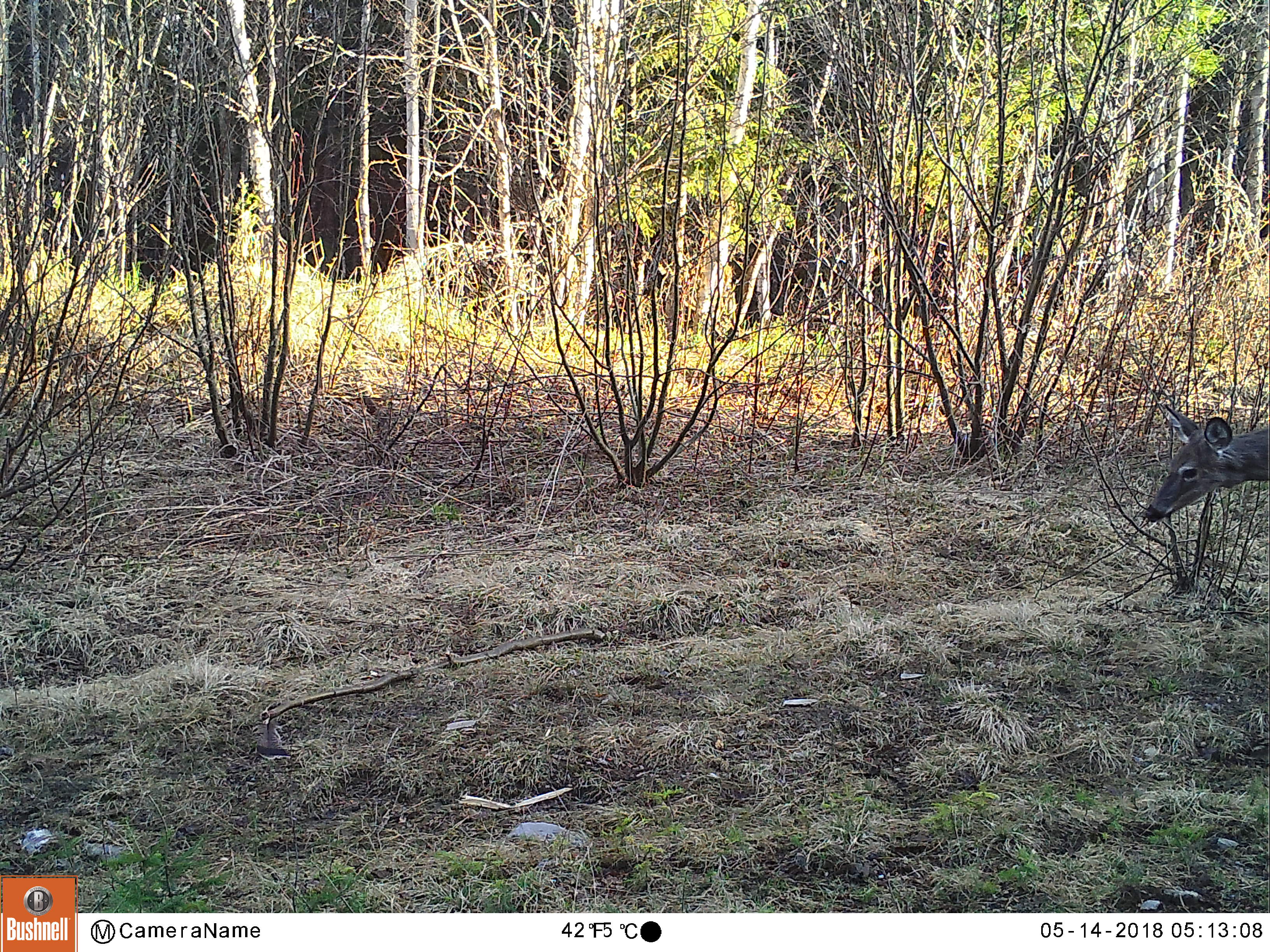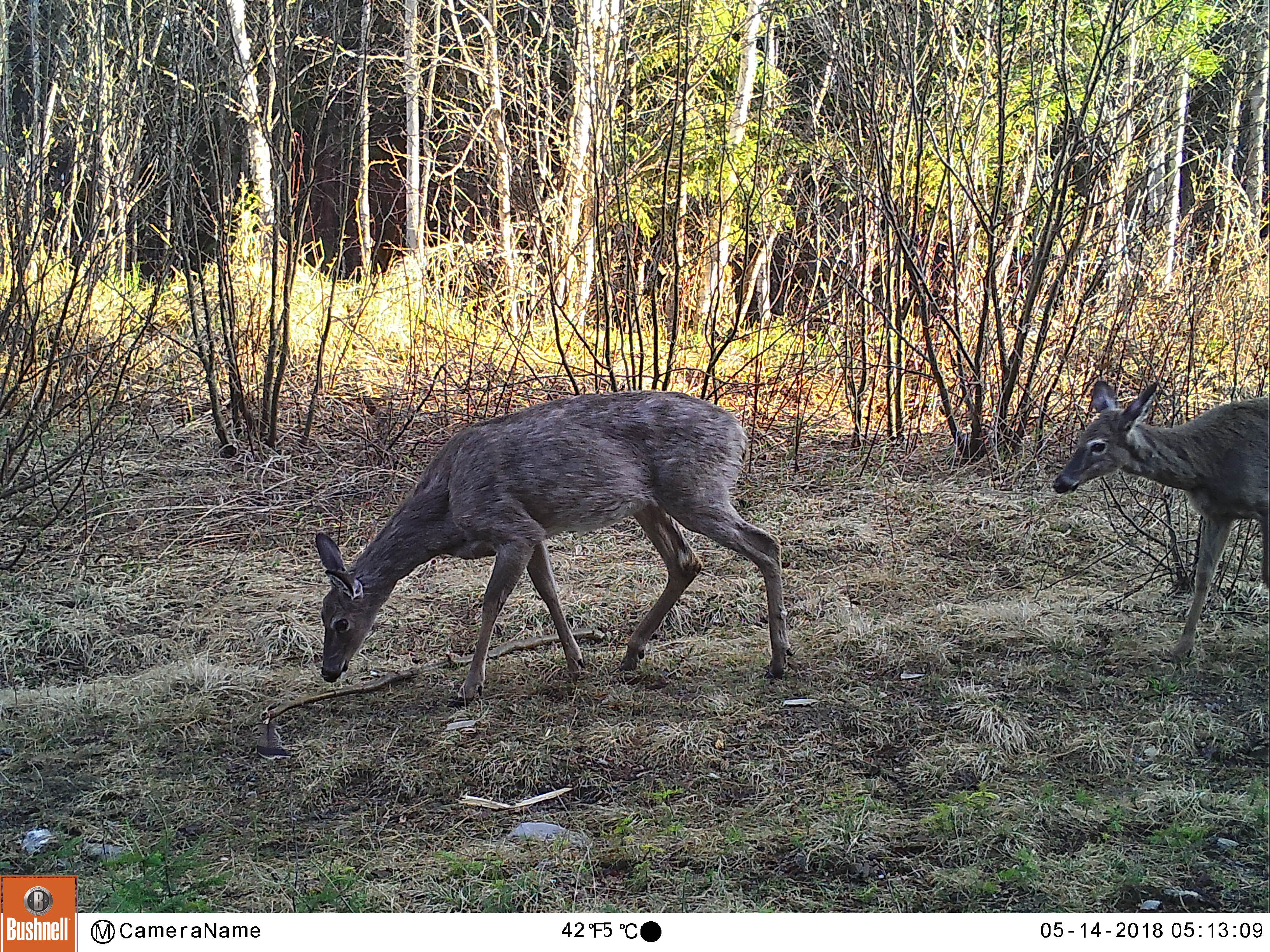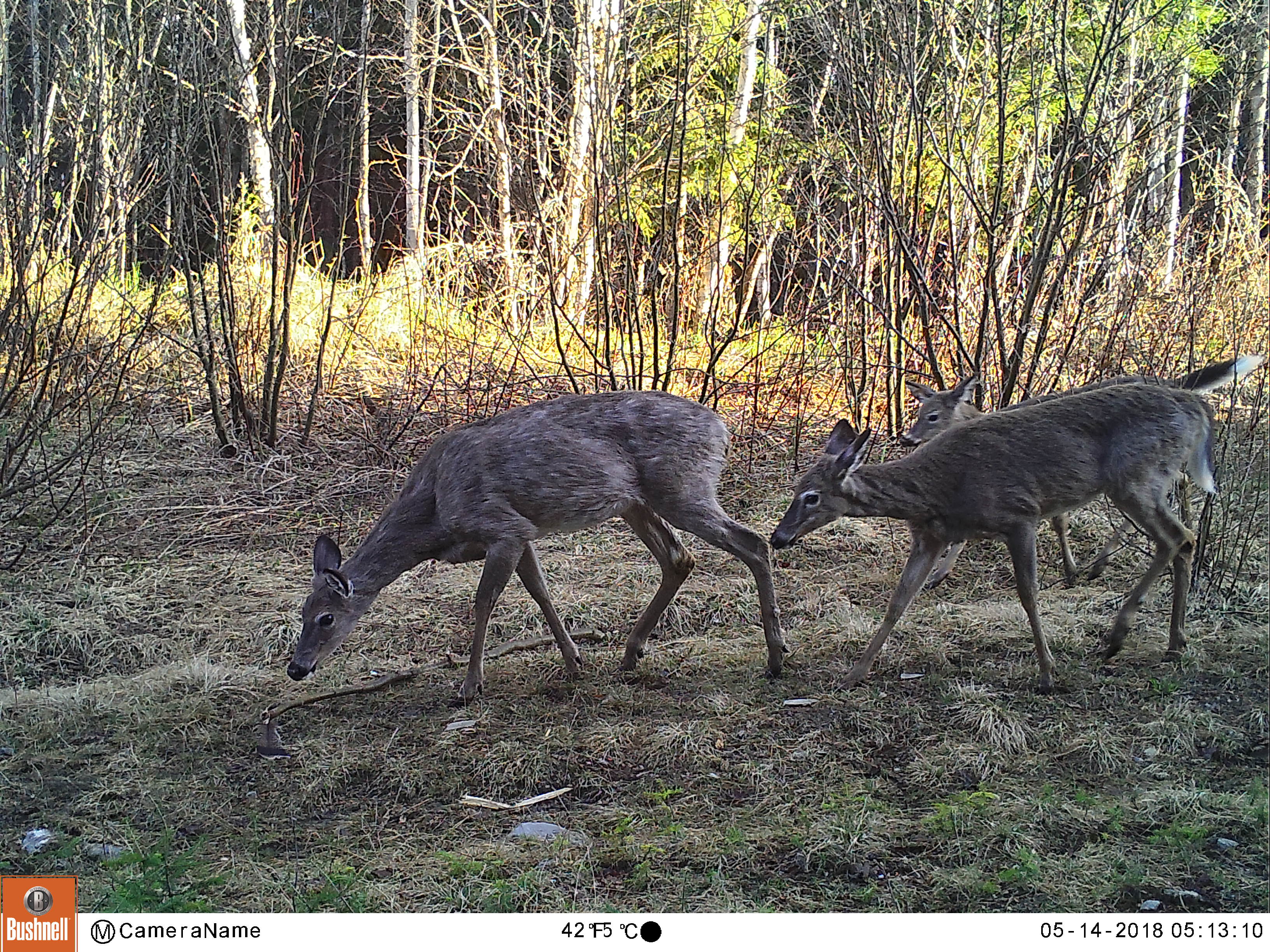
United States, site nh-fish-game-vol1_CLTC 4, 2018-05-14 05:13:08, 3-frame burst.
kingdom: Animalia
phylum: Chordata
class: Mammalia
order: Artiodactyla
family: Cervidae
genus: Odocoileus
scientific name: Odocoileus virginianus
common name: white-tailed deer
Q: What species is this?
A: White-tailed deer (Odocoileus virginianus).